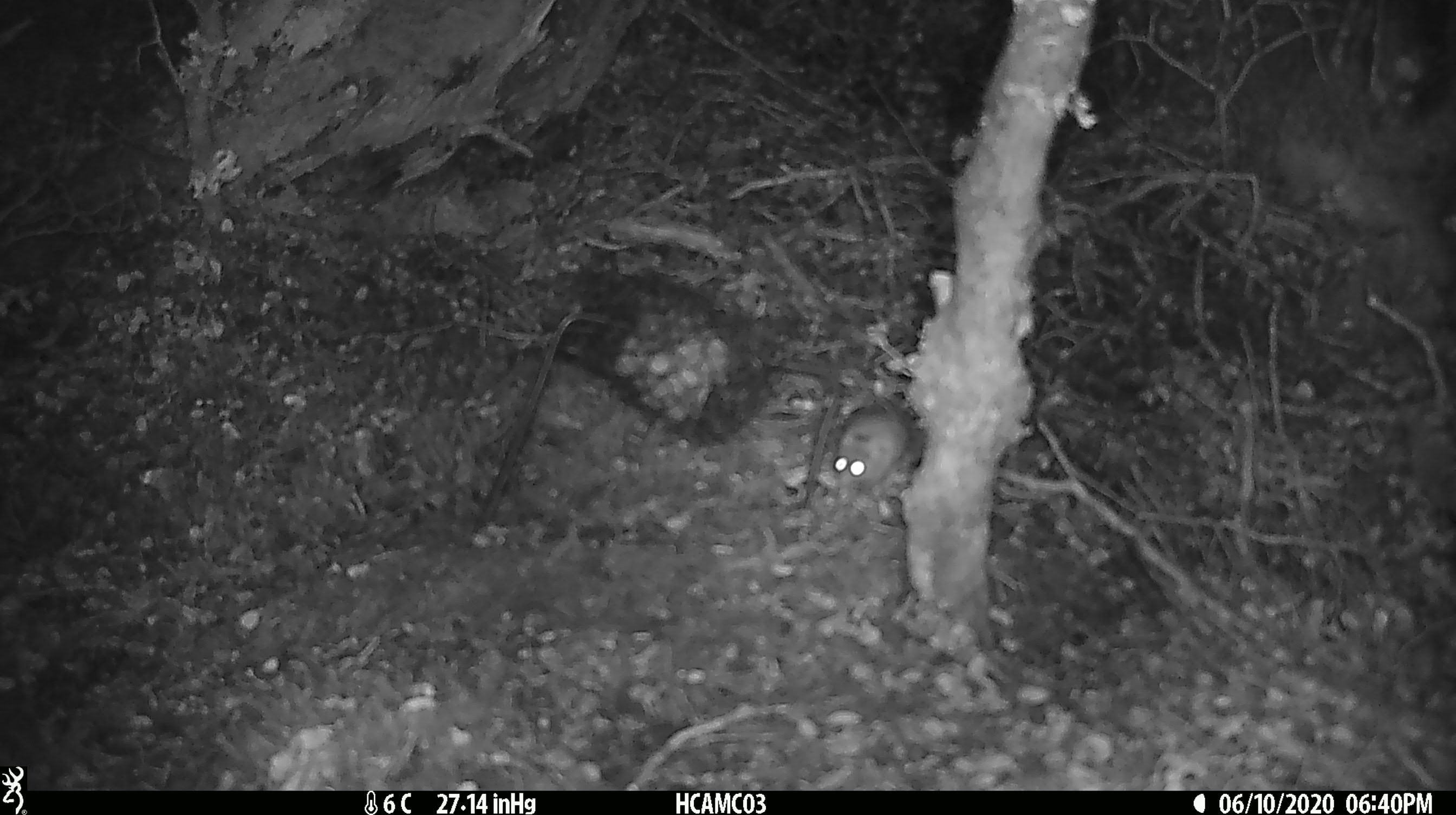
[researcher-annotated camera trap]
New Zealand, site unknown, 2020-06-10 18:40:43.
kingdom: Animalia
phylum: Chordata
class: Mammalia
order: Rodentia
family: Muridae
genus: Mus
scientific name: Mus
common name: mouse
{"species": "mouse (Mus)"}